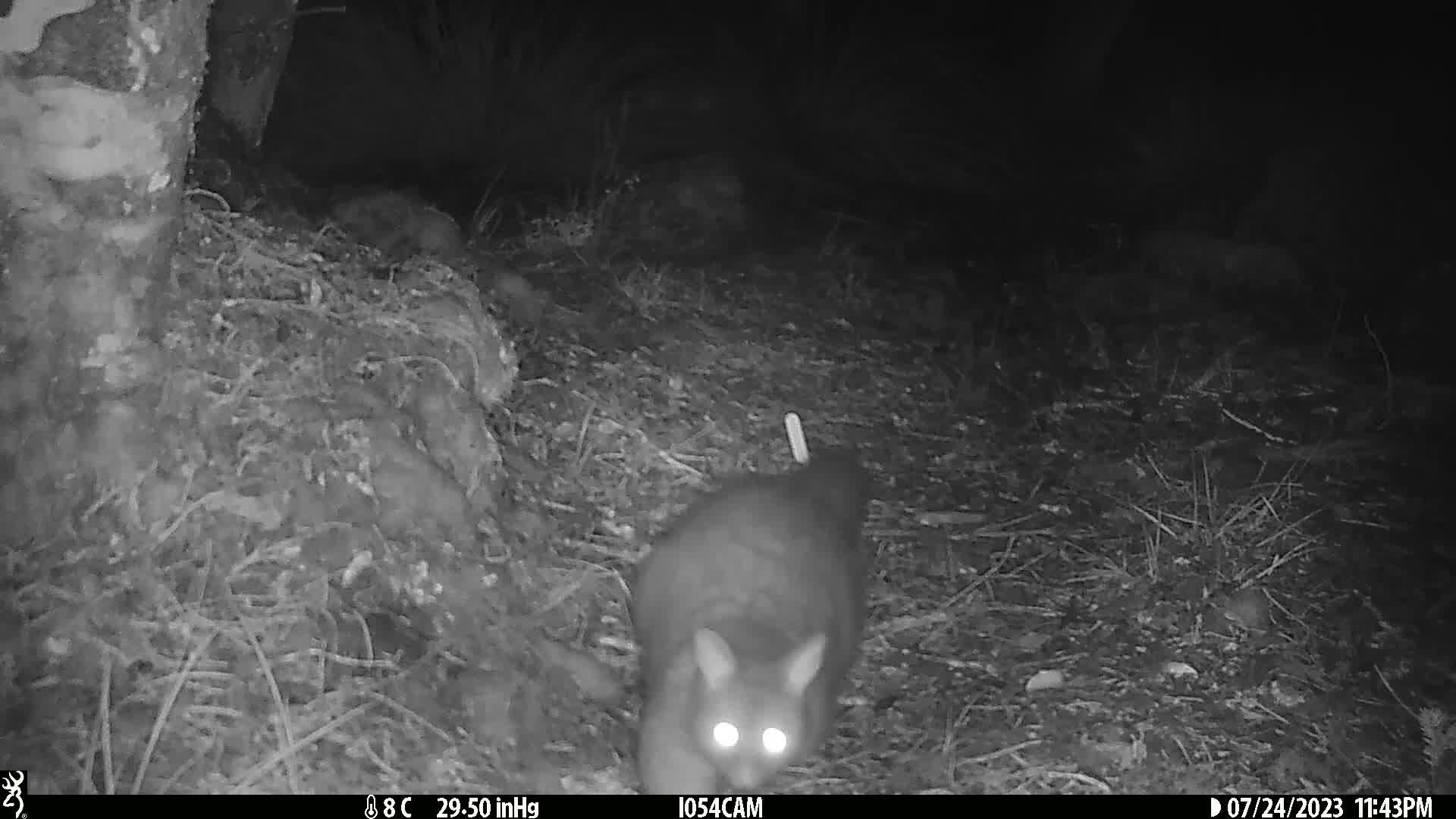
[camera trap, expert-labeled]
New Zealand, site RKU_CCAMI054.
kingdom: Animalia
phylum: Chordata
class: Mammalia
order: Diprotodontia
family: Phalangeridae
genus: Trichosurus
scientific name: Trichosurus vulpecula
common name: common brushtail possum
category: possum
Possum (common brushtail possum) (Trichosurus vulpecula).